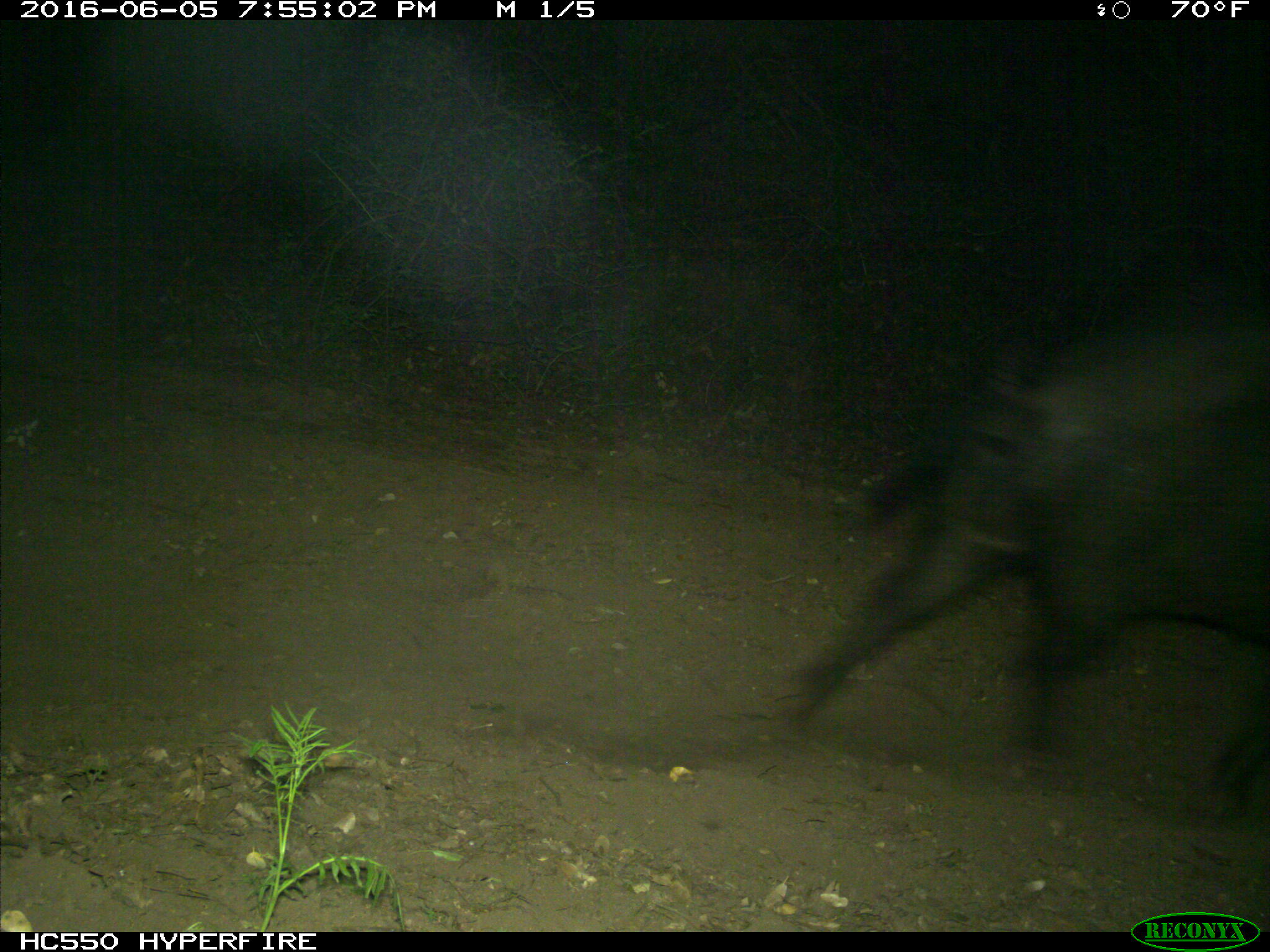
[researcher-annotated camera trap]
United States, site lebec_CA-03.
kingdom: Animalia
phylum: Chordata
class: Mammalia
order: Artiodactyla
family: Suidae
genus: Sus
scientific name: Sus scrofa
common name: wild boar